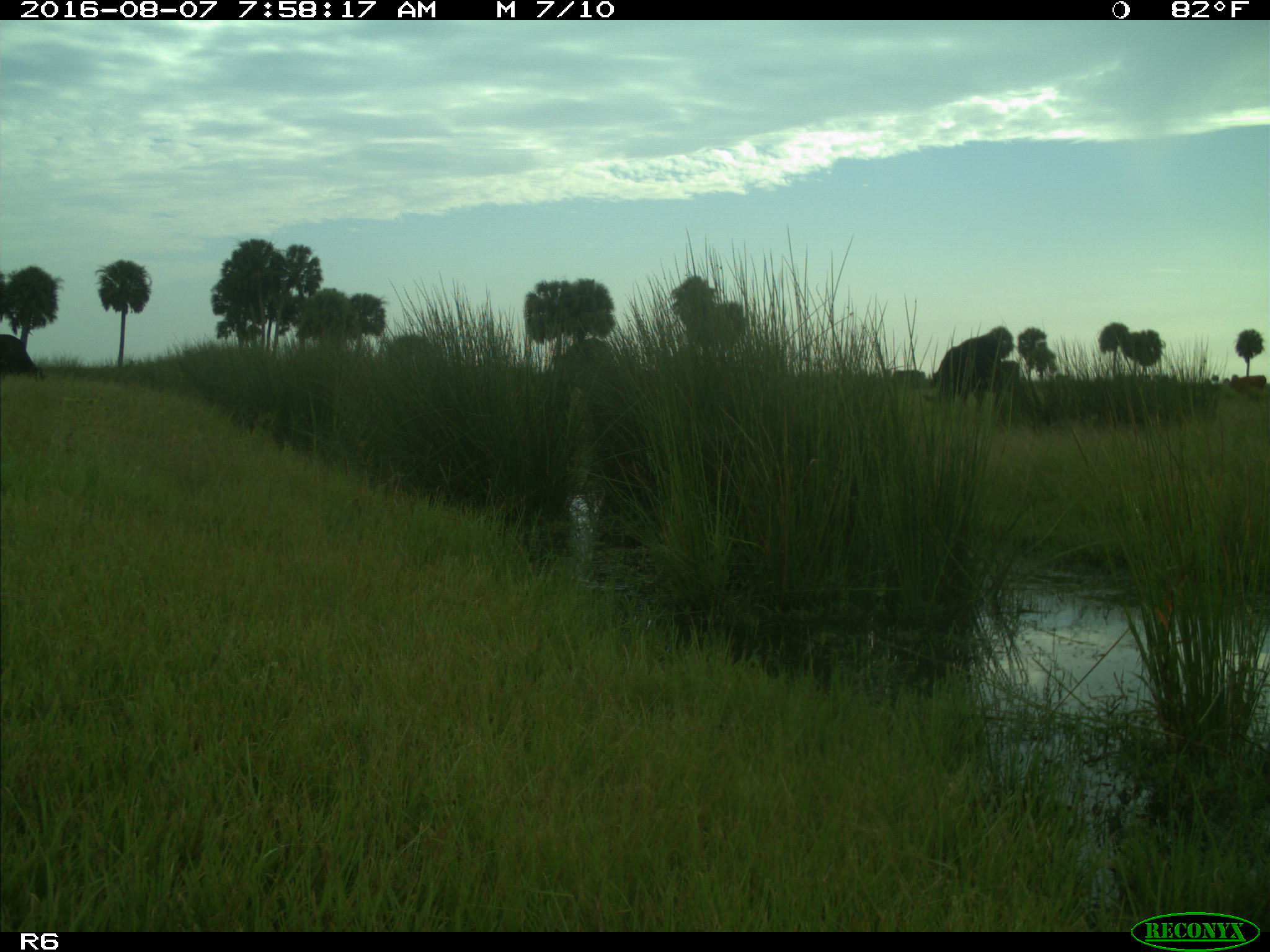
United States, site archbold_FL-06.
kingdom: Animalia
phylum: Chordata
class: Mammalia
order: Artiodactyla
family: Bovidae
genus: Bos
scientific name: Bos taurus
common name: domestic cow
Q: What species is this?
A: Bos taurus (domestic cow).